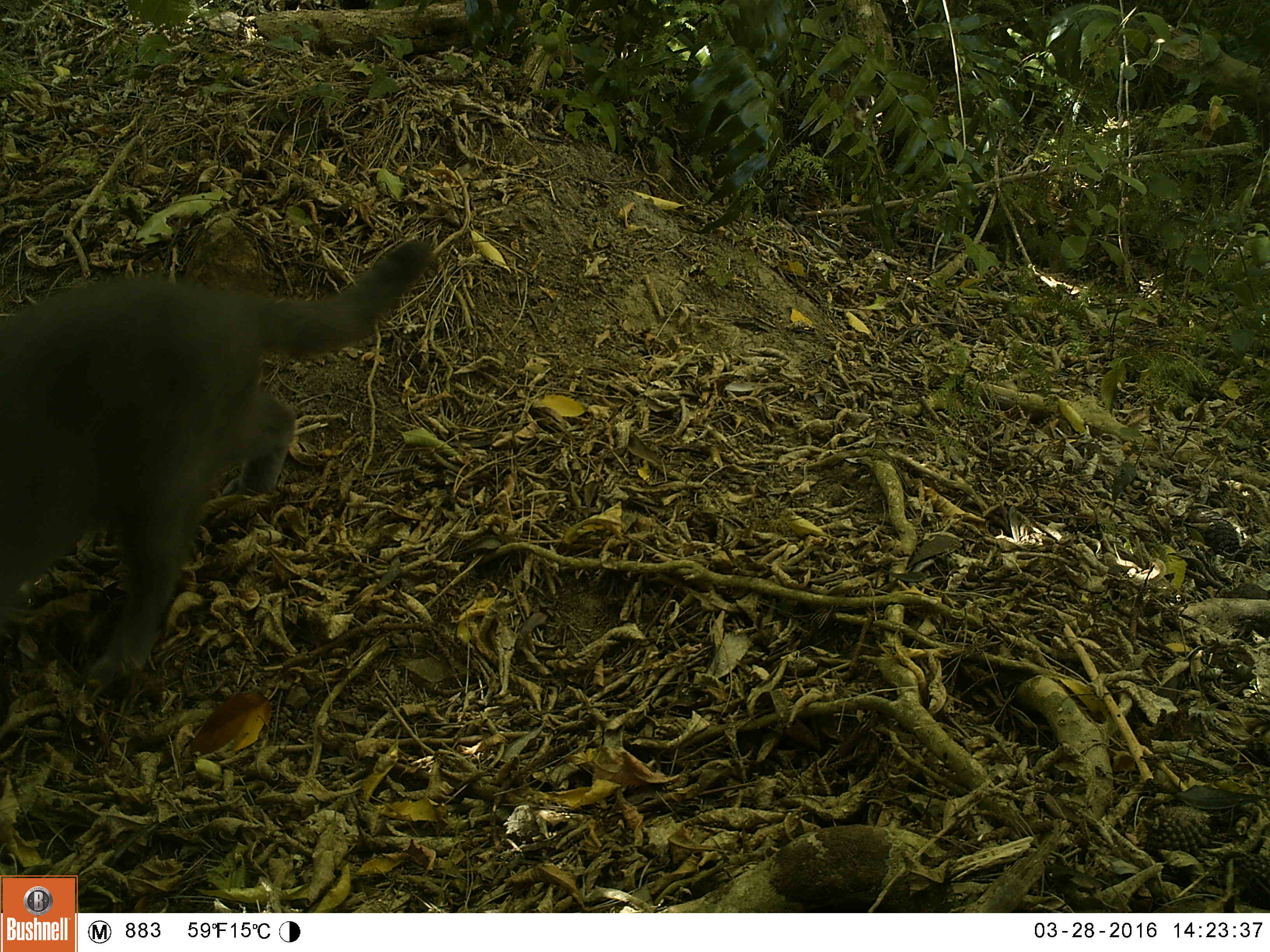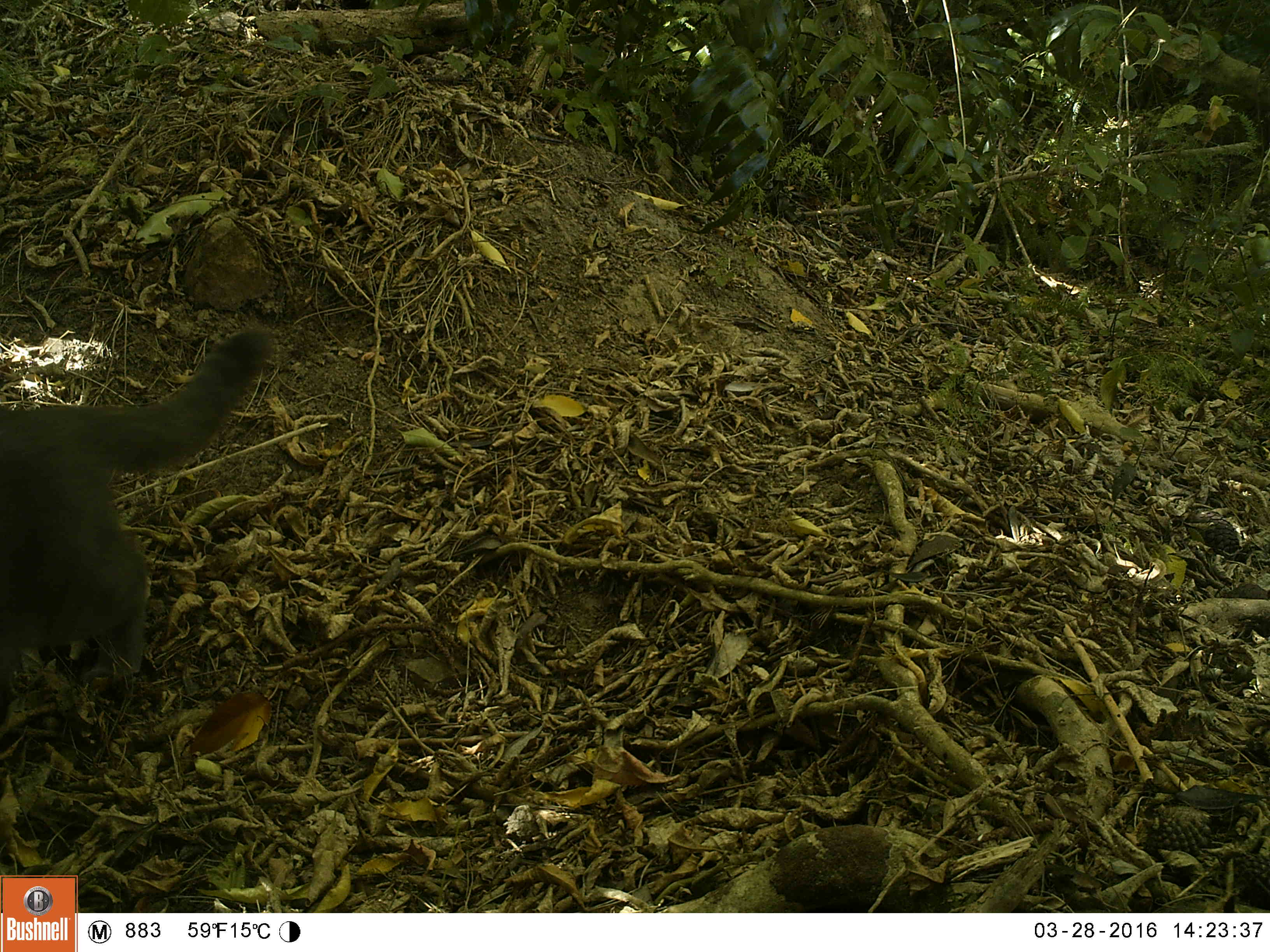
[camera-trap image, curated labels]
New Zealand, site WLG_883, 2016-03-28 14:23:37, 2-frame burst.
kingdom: Animalia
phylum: Chordata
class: Mammalia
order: Carnivora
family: Felidae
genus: Felis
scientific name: Felis catus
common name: domestic cat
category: cat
Cat (domestic cat) (Felis catus).